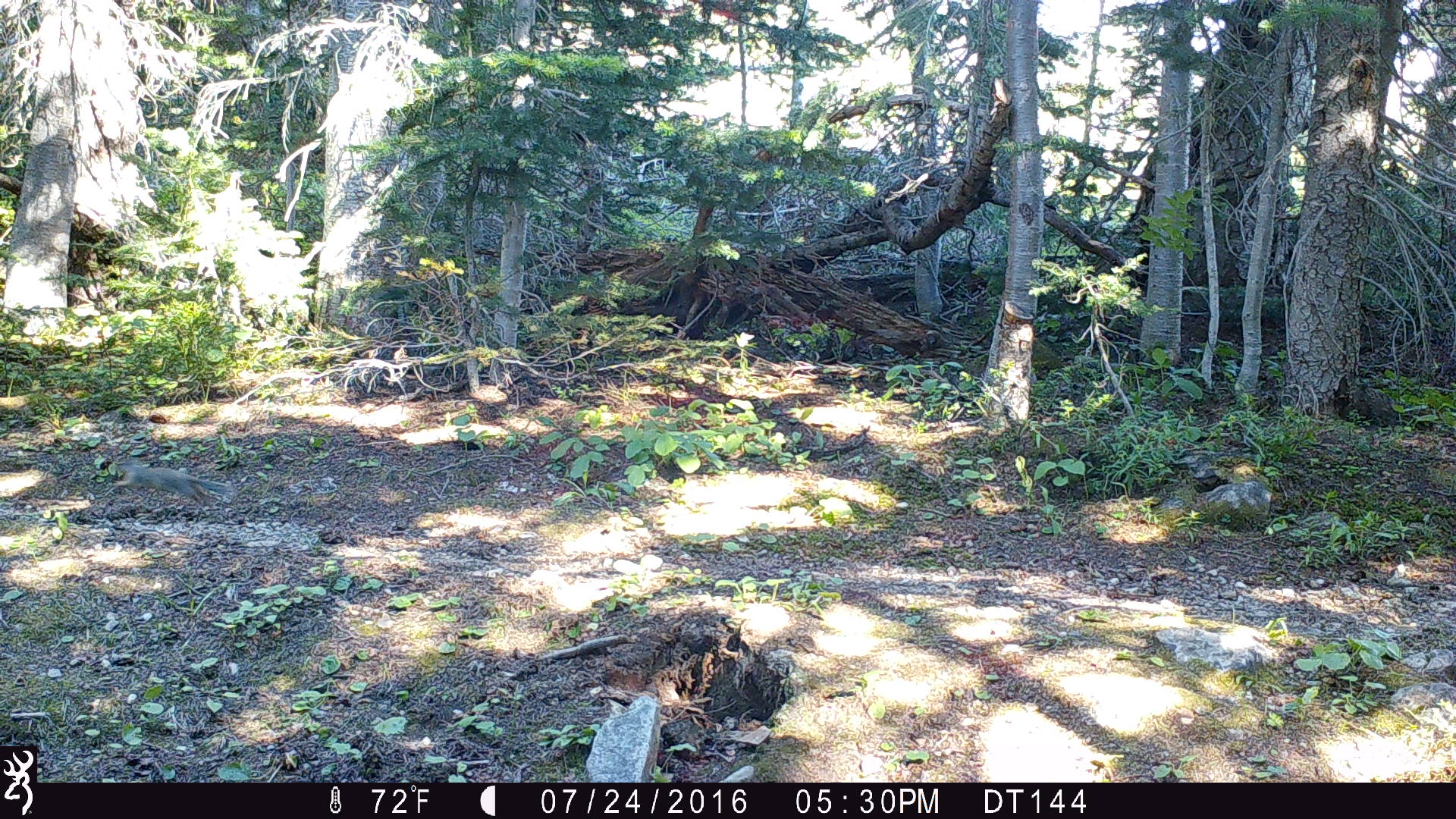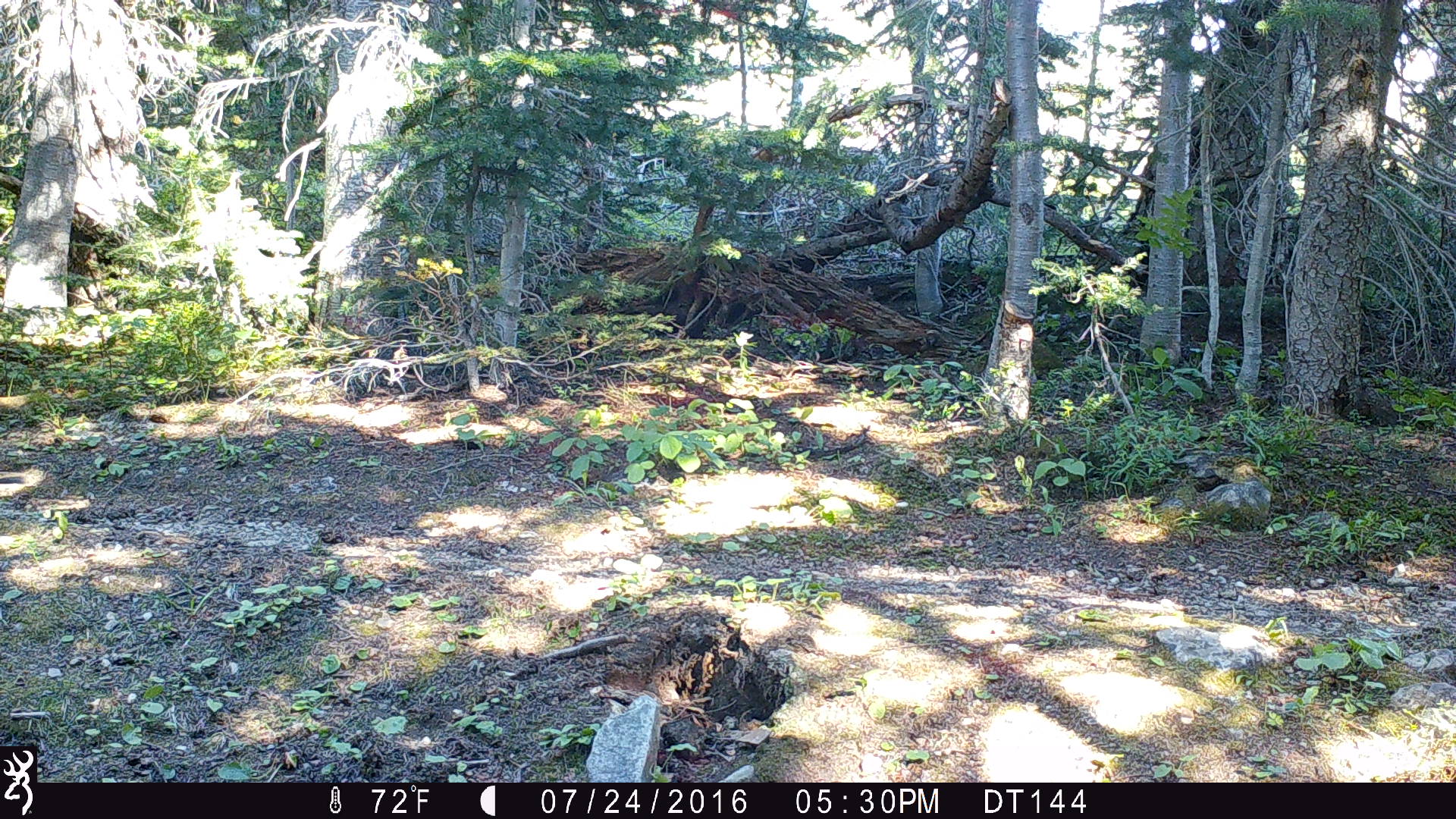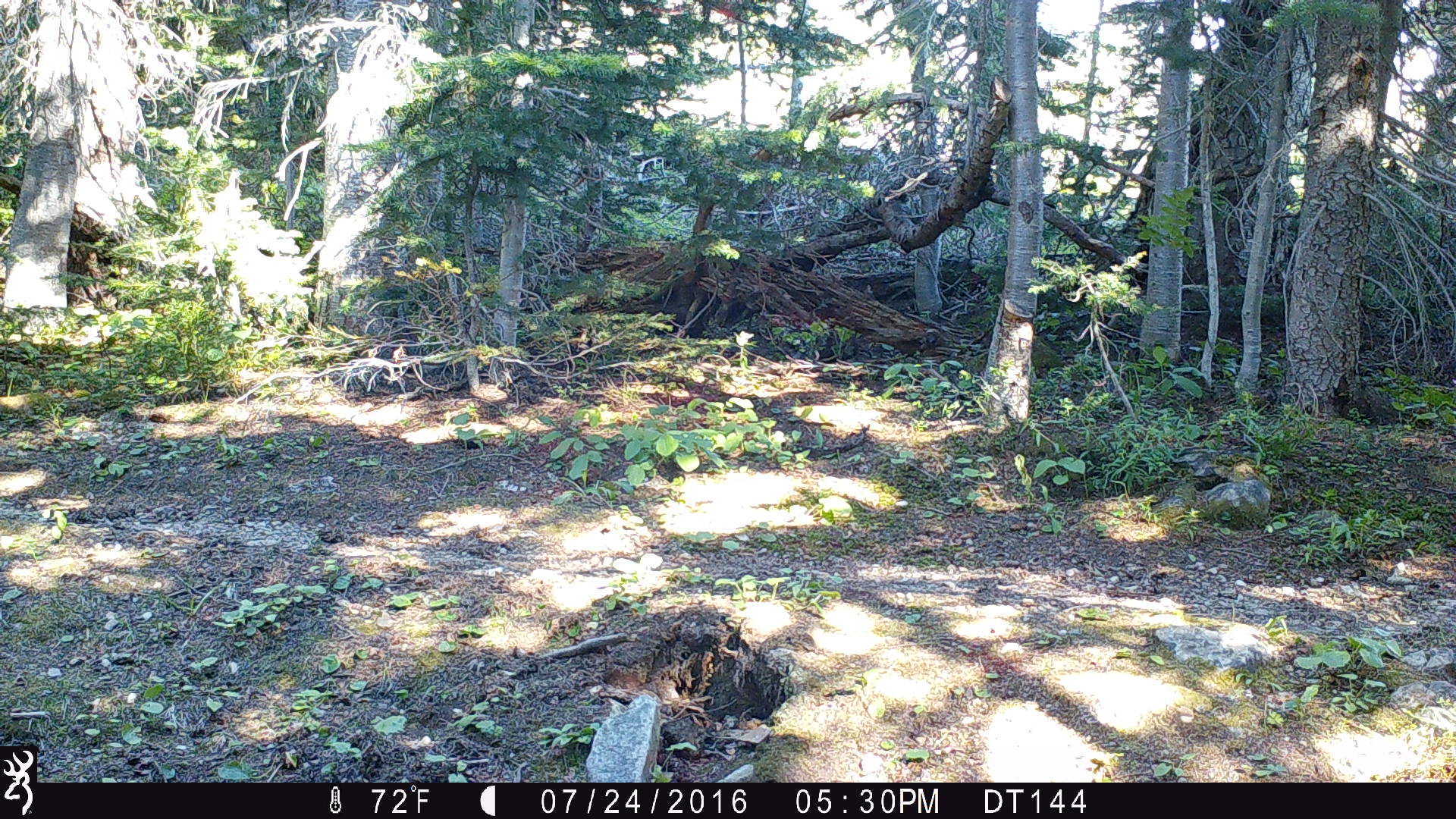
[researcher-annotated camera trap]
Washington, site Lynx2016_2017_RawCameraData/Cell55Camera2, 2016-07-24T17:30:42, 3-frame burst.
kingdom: Animalia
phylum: Chordata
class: Mammalia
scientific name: Mammalia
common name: small mammal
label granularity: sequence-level